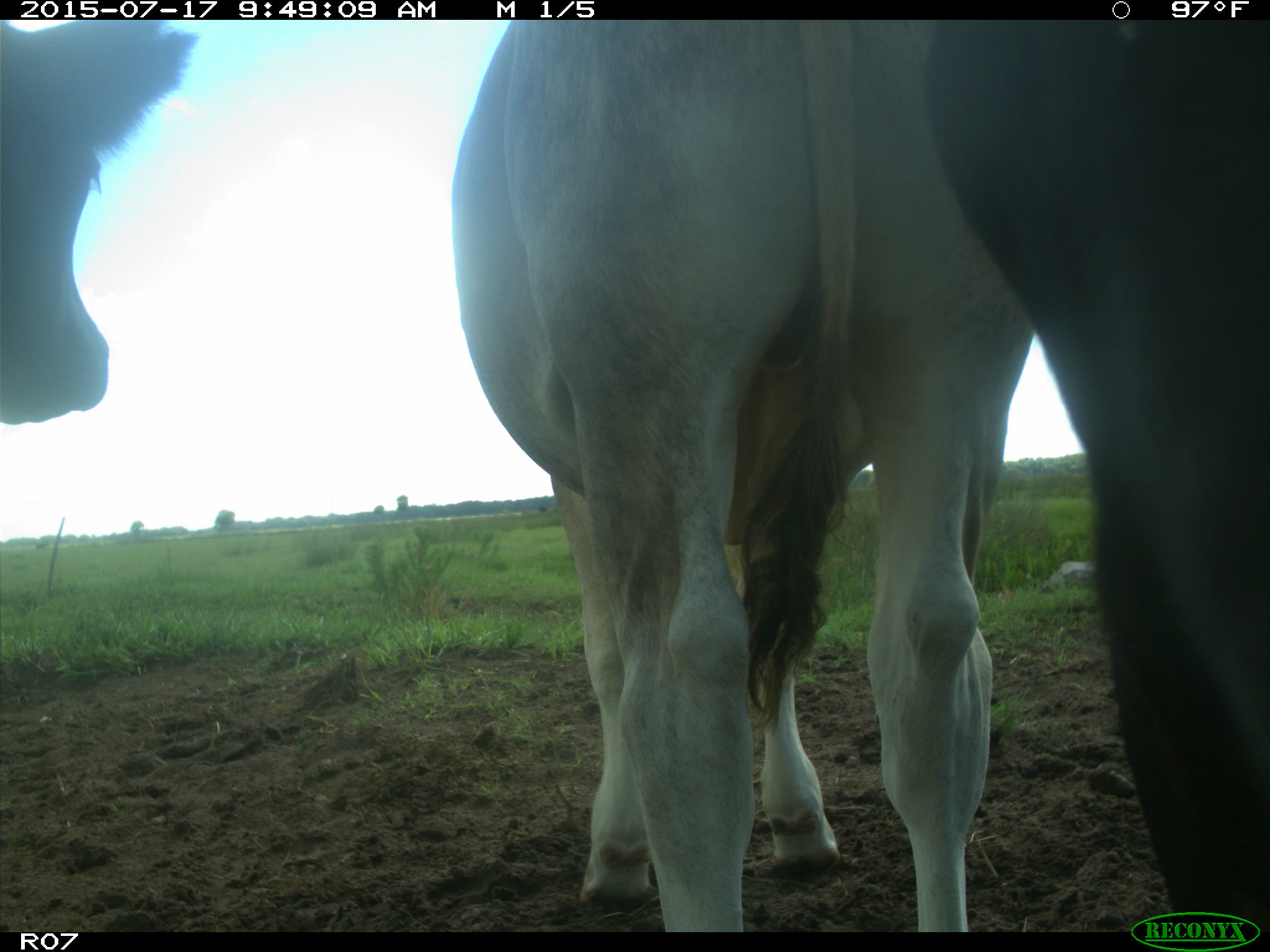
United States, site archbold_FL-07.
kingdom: Animalia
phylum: Chordata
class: Mammalia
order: Artiodactyla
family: Bovidae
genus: Bos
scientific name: Bos taurus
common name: domestic cow